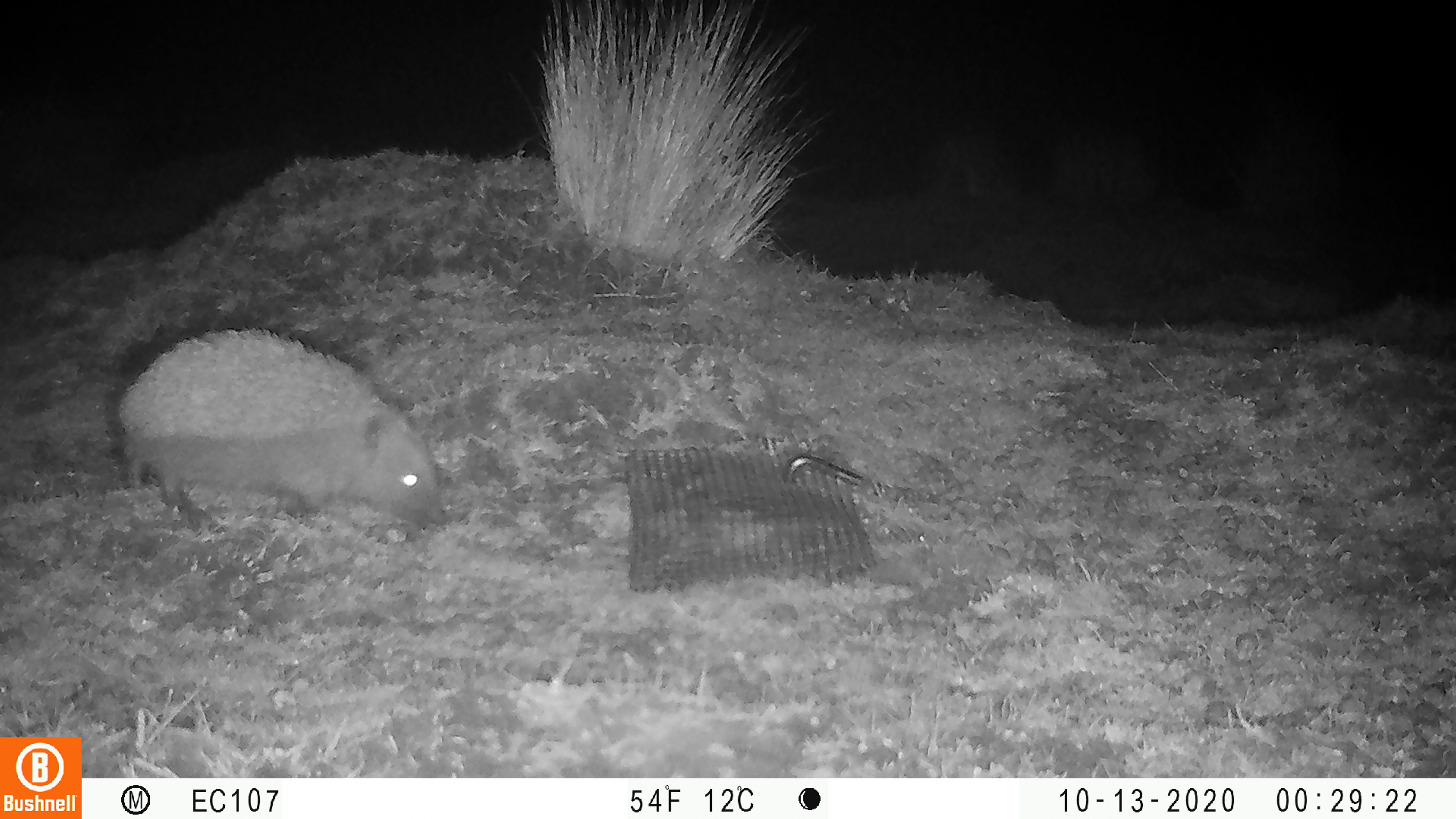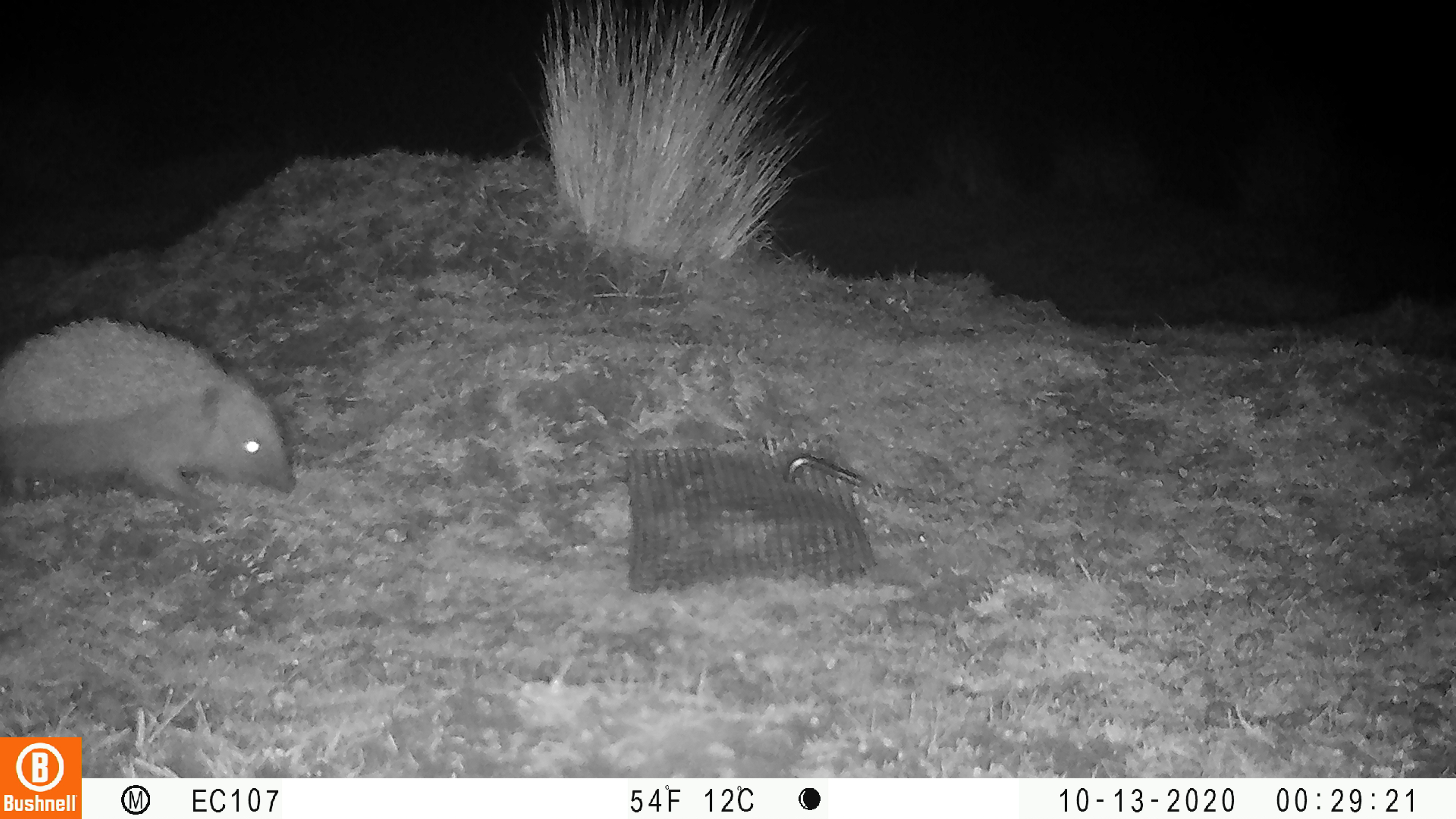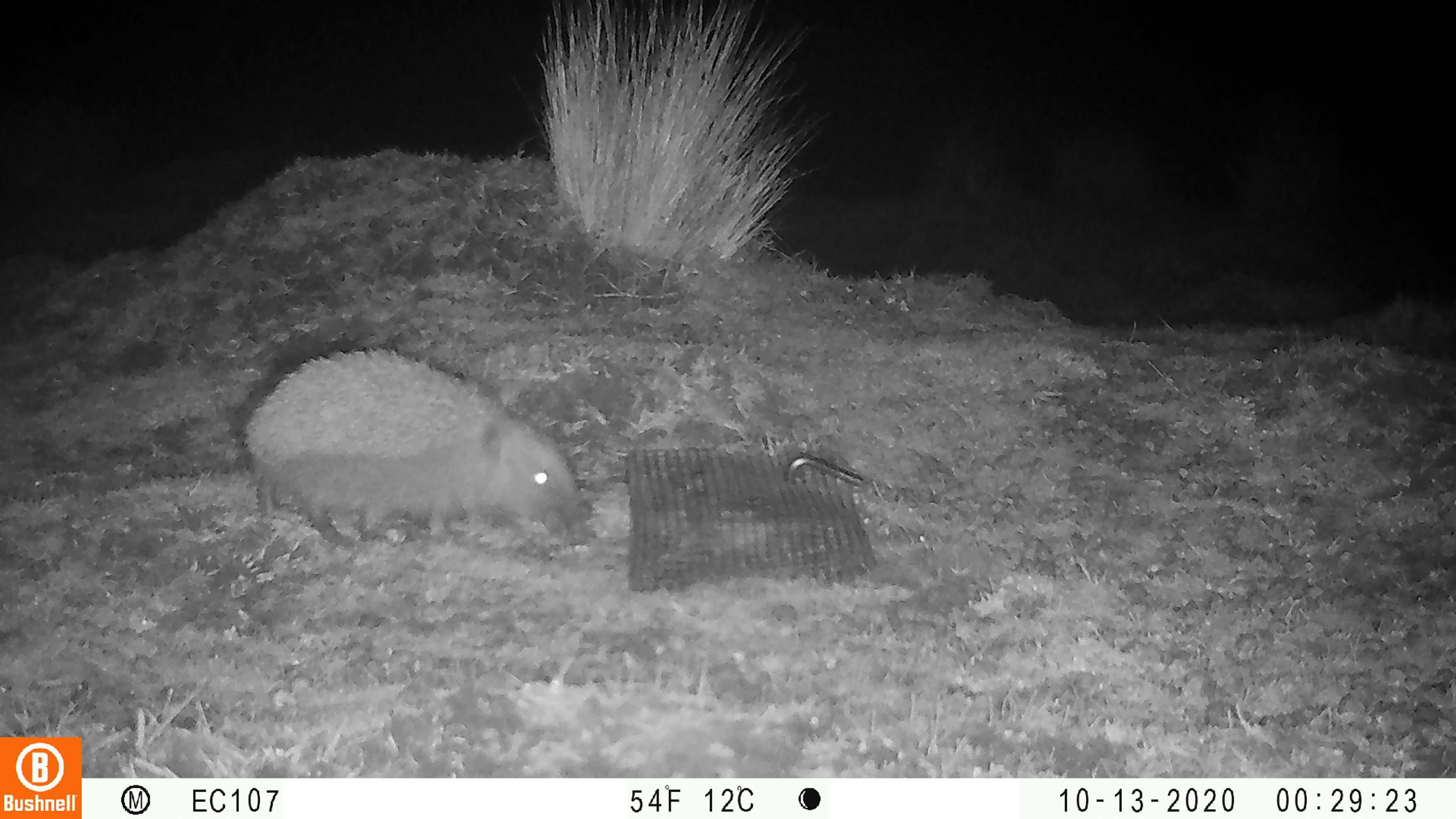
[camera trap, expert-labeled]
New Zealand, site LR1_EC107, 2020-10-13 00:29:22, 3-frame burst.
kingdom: Animalia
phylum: Chordata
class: Mammalia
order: Eulipotyphla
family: Erinaceidae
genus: Erinaceus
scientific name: Erinaceus europaeus europaeus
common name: european hedgehog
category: hedgehog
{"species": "hedgehog (european hedgehog) (Erinaceus europaeus europaeus)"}